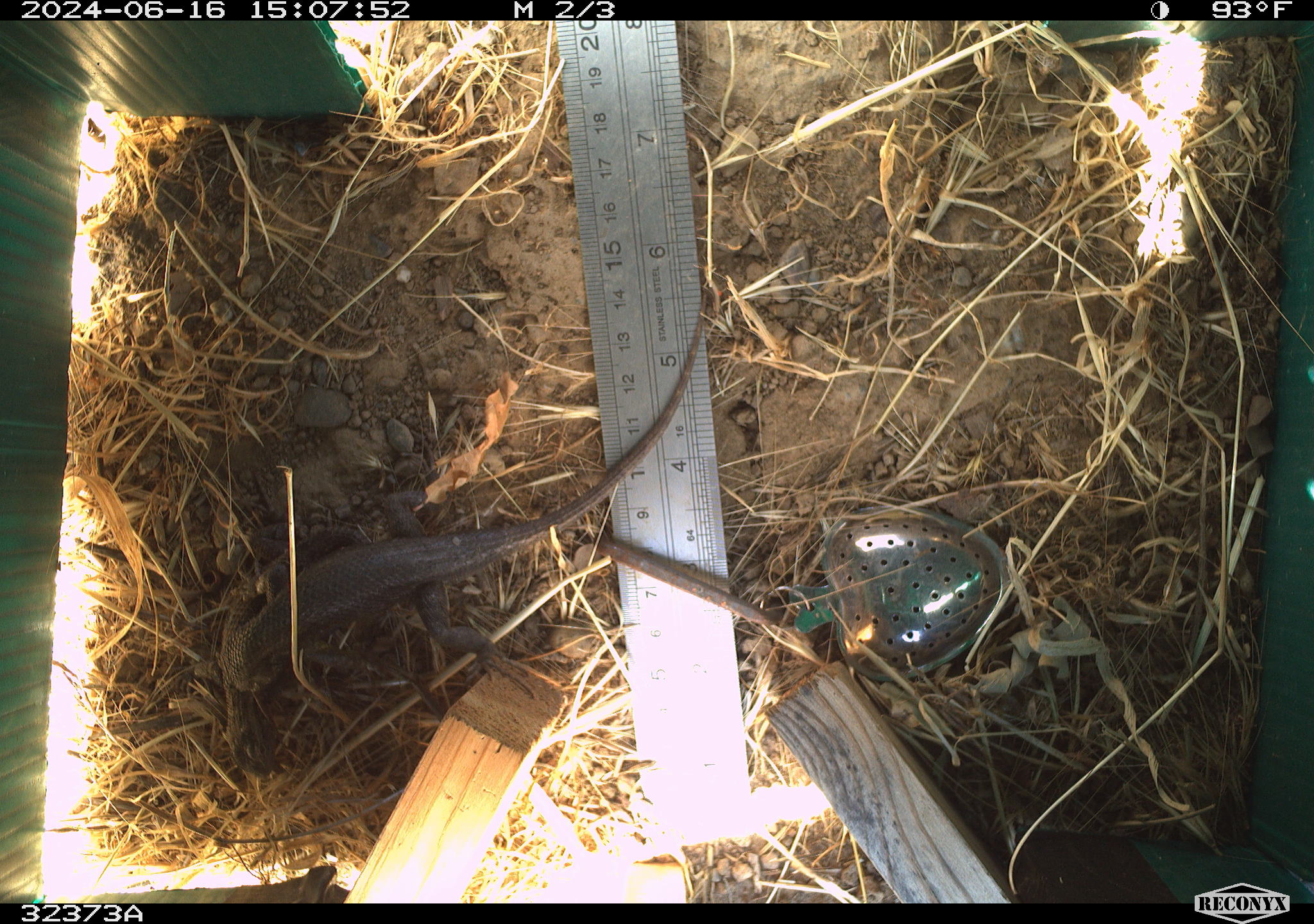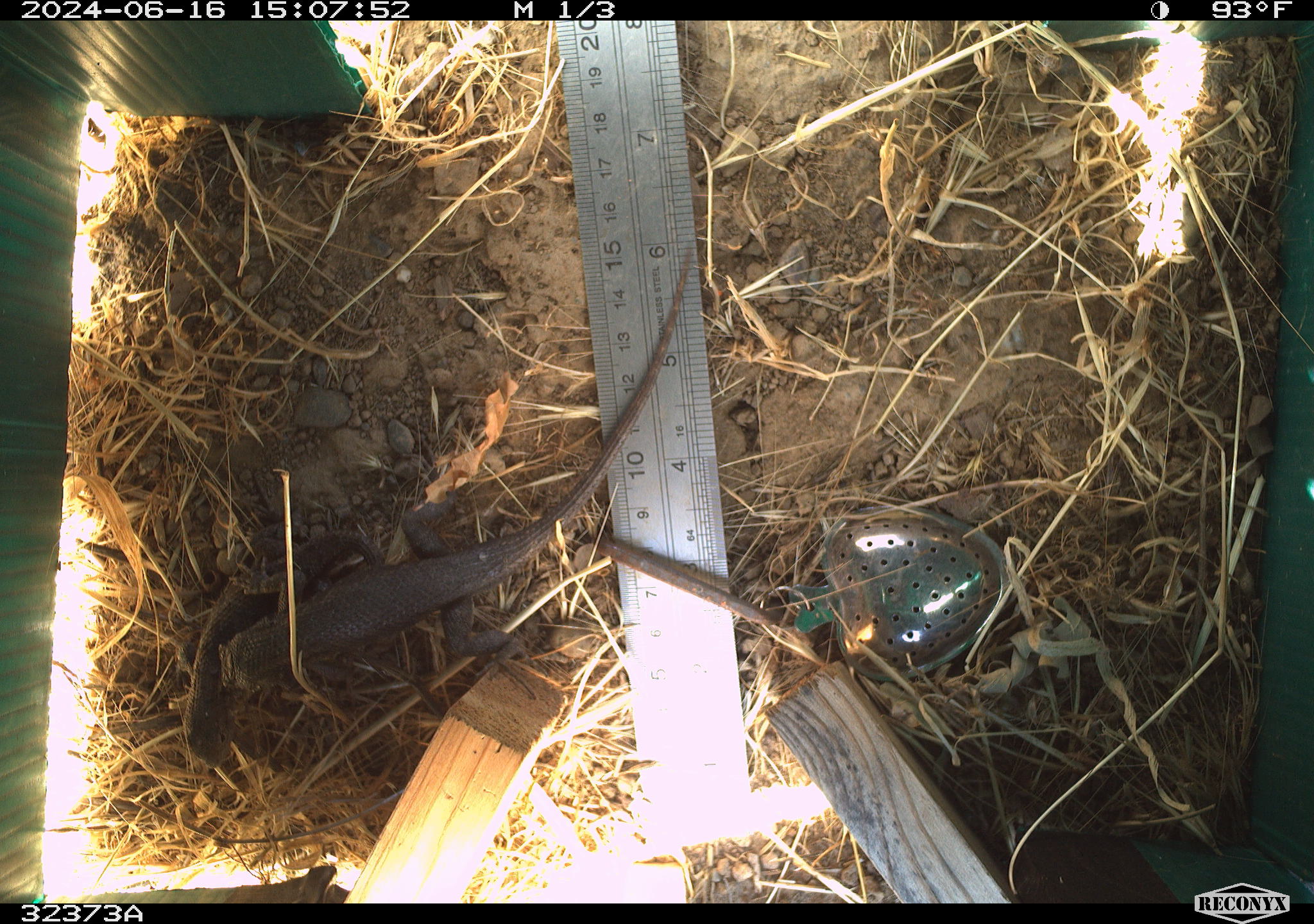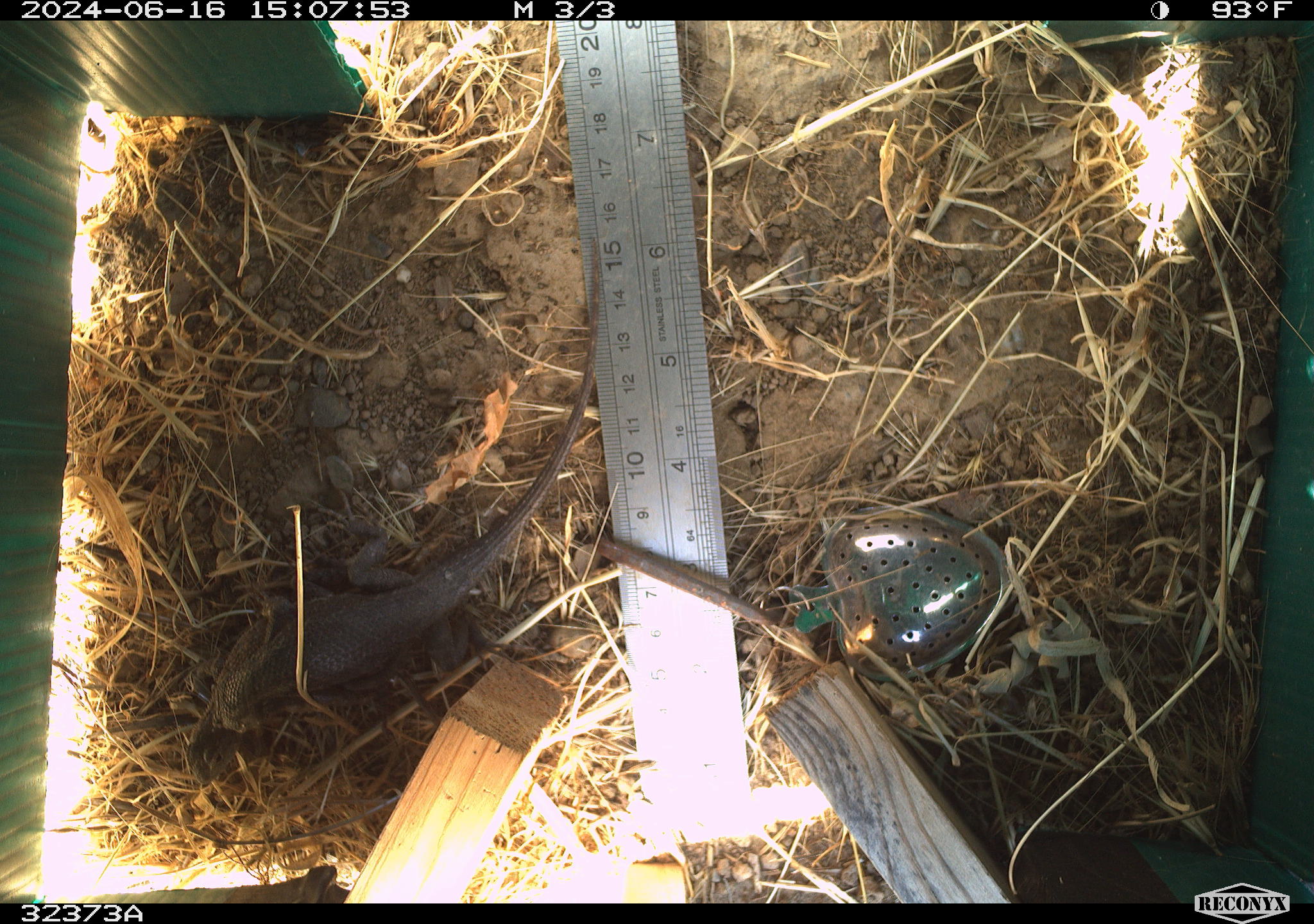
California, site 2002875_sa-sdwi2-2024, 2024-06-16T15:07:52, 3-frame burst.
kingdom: Animalia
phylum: Chordata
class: Reptilia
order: Squamata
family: Phrynosomatidae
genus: Sceloporus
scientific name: Sceloporus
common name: spiny lizards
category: sceloporus species